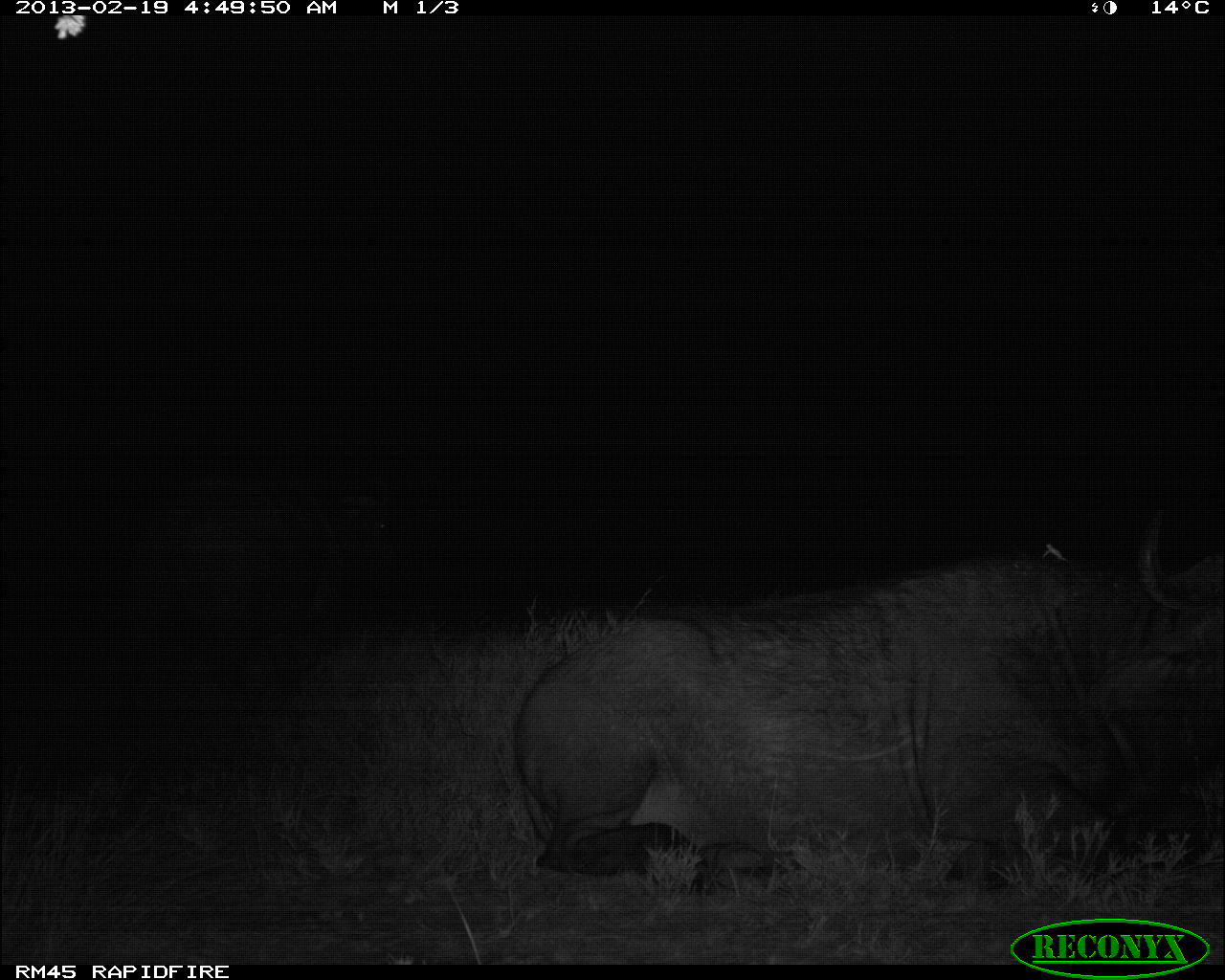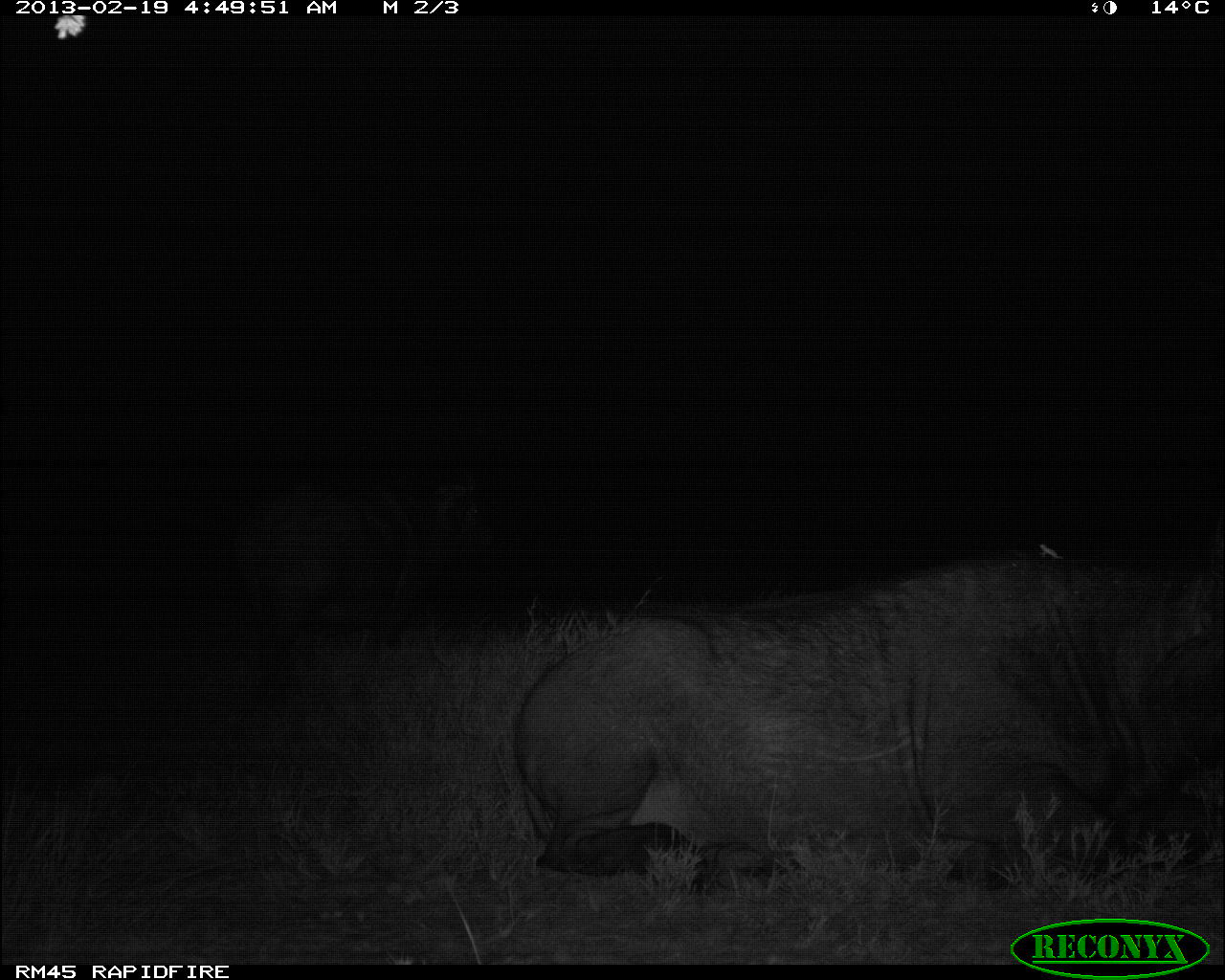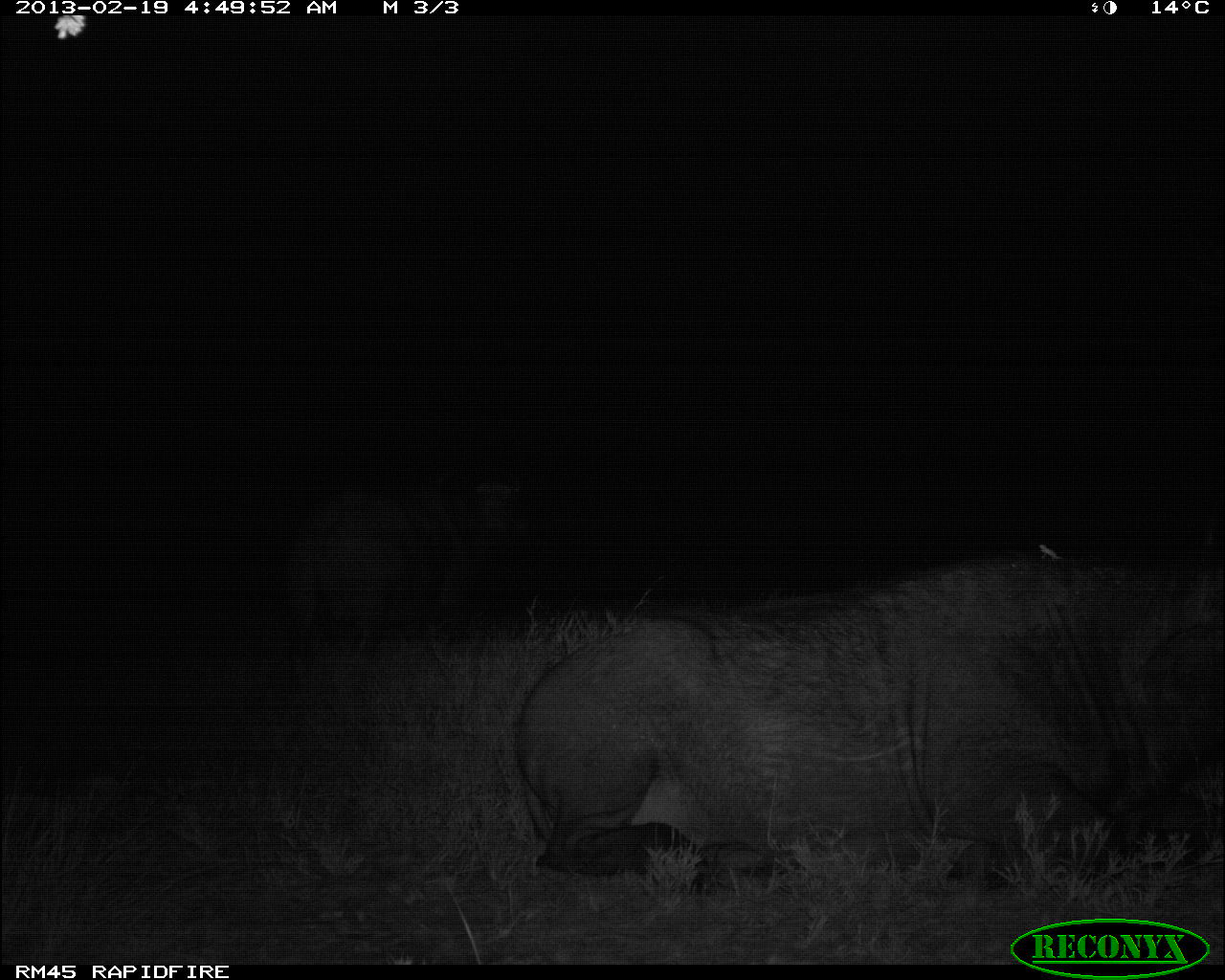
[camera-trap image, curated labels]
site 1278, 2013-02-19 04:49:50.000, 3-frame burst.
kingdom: Animalia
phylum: Chordata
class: Mammalia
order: Artiodactyla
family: Bovidae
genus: Syncerus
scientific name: Syncerus caffer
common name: african buffalo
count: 2